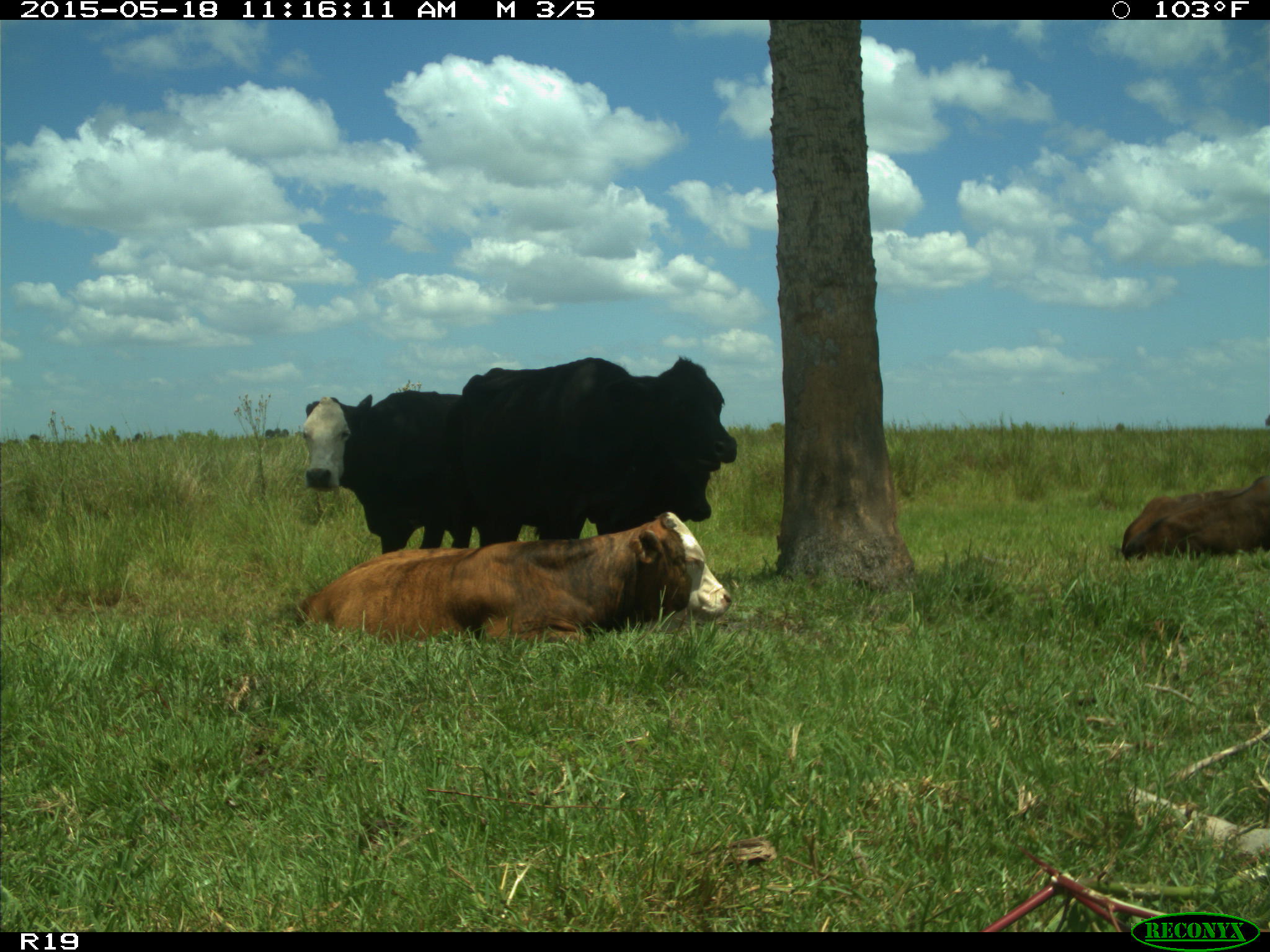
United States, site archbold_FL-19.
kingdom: Animalia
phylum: Chordata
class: Mammalia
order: Artiodactyla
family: Bovidae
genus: Bos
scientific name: Bos taurus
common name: domestic cow